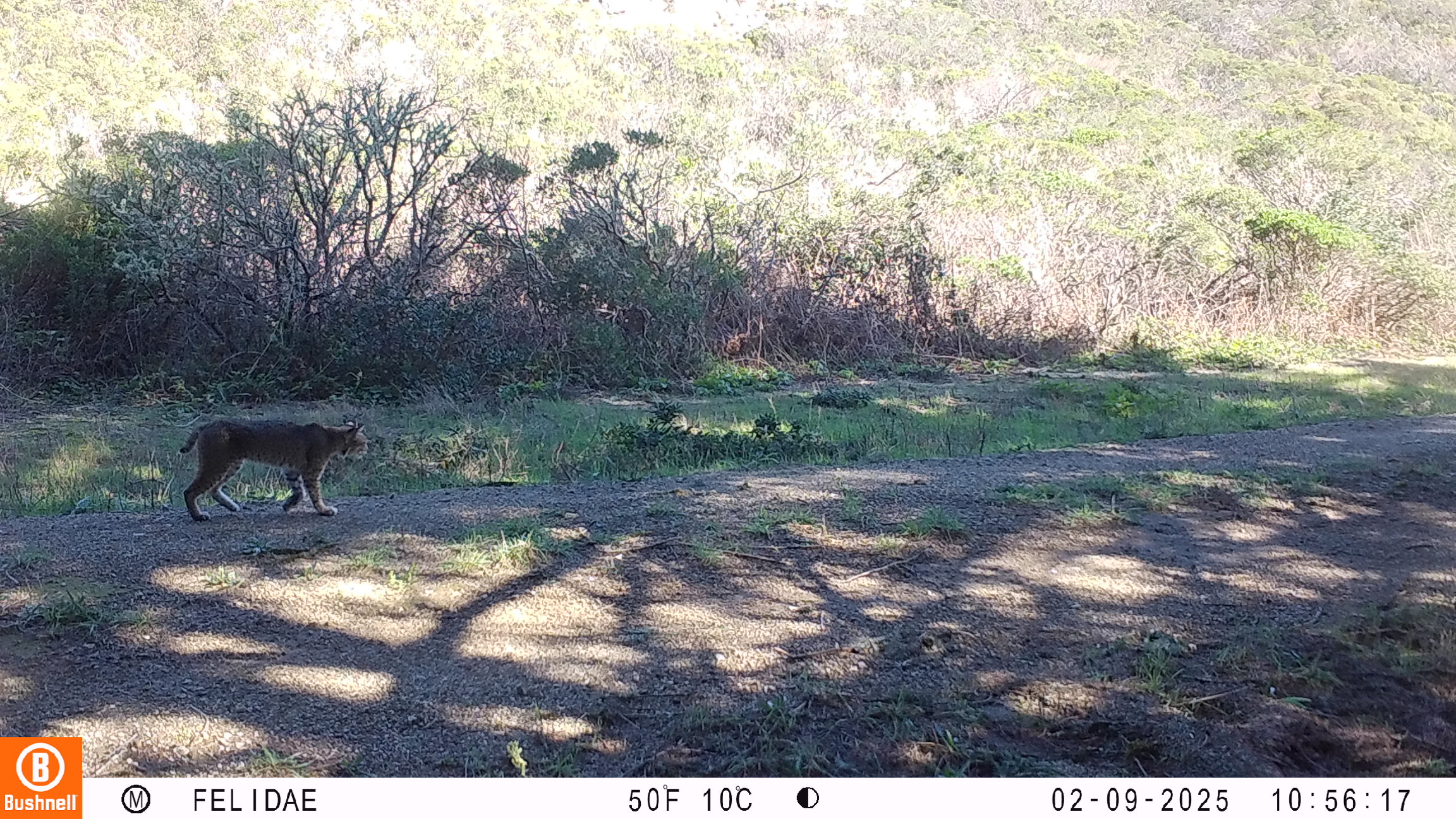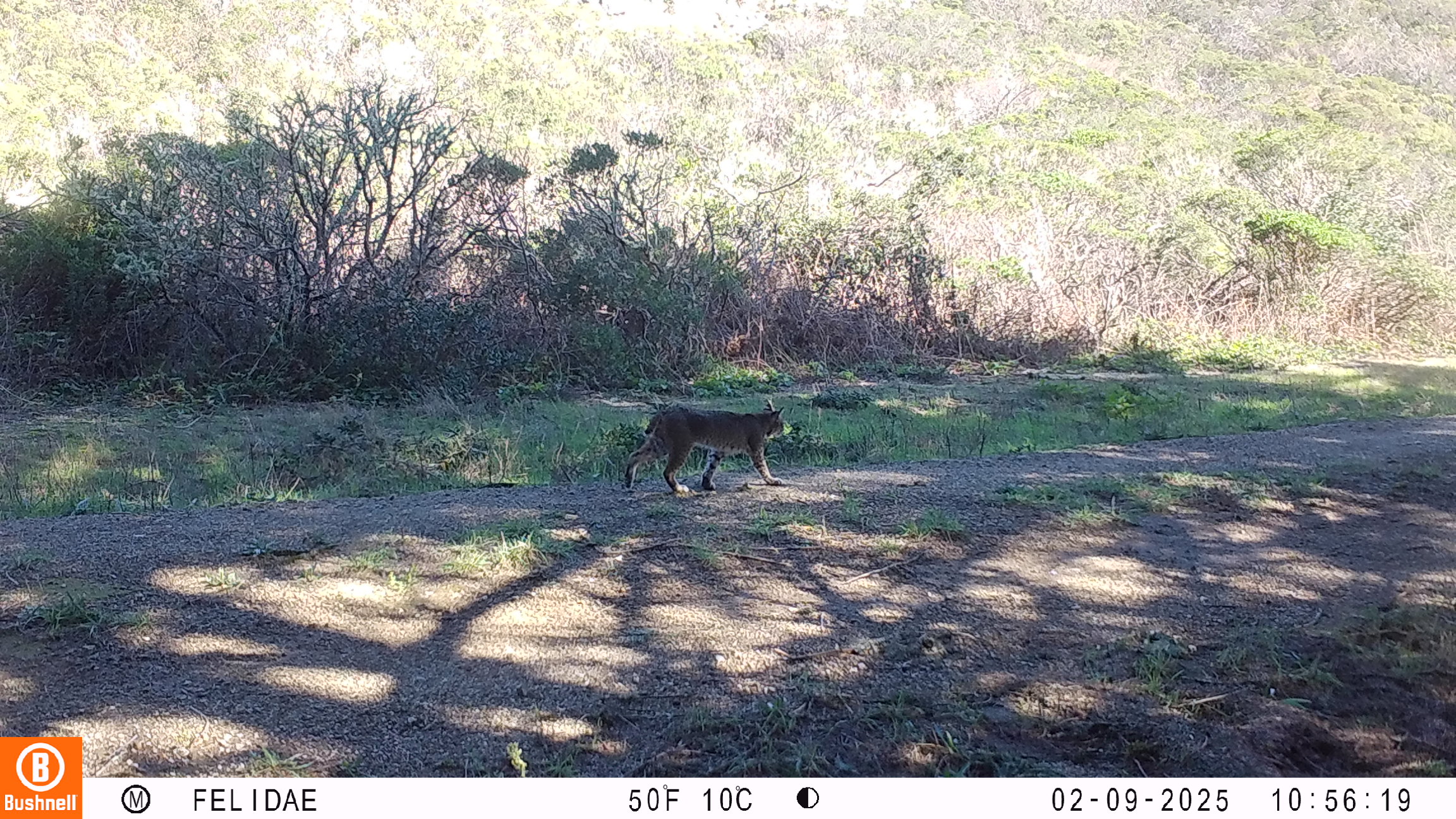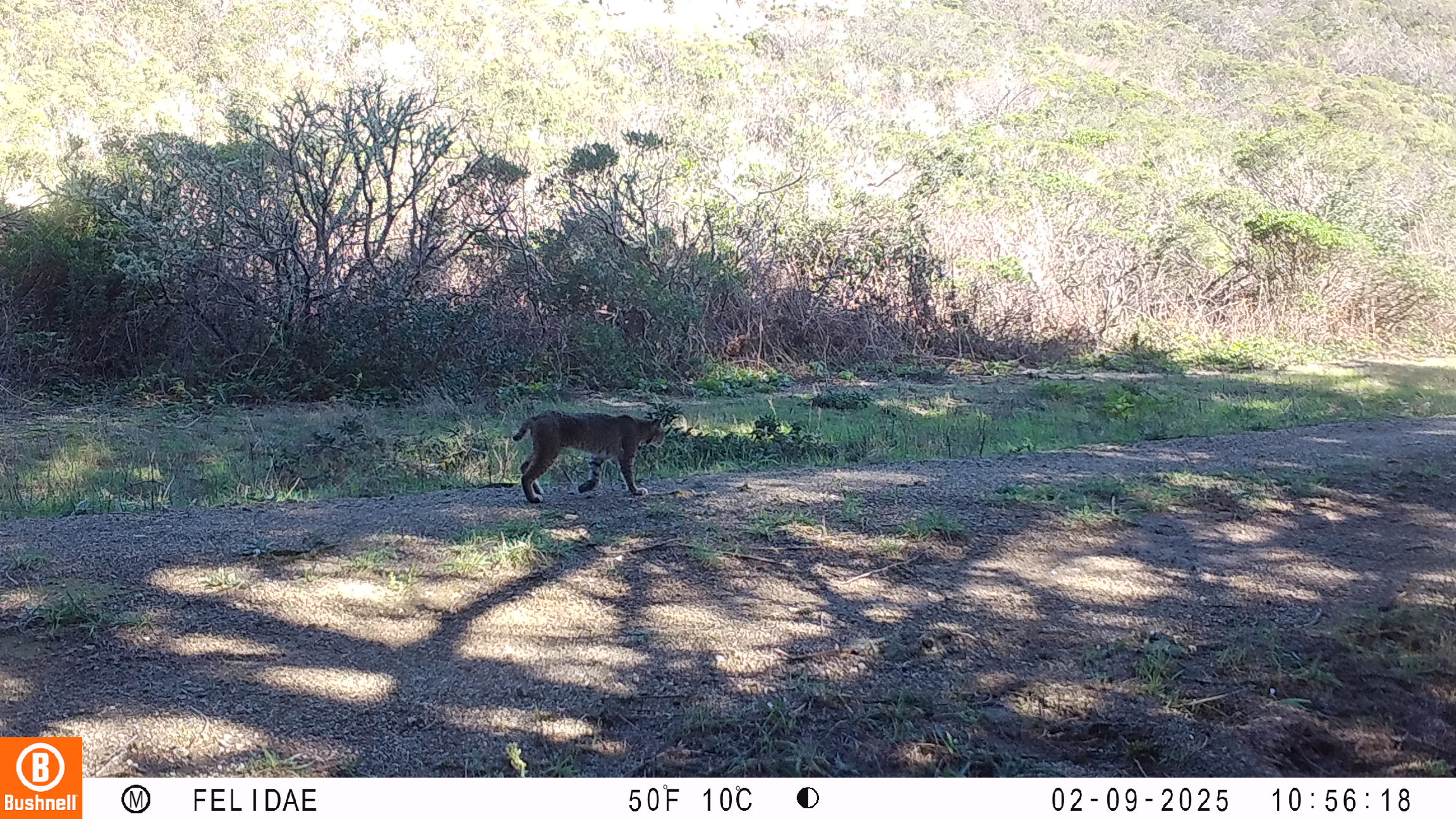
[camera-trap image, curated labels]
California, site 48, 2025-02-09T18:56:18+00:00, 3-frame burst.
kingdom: Animalia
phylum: Chordata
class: Mammalia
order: Carnivora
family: Felidae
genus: Lynx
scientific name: Lynx rufus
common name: bobcat